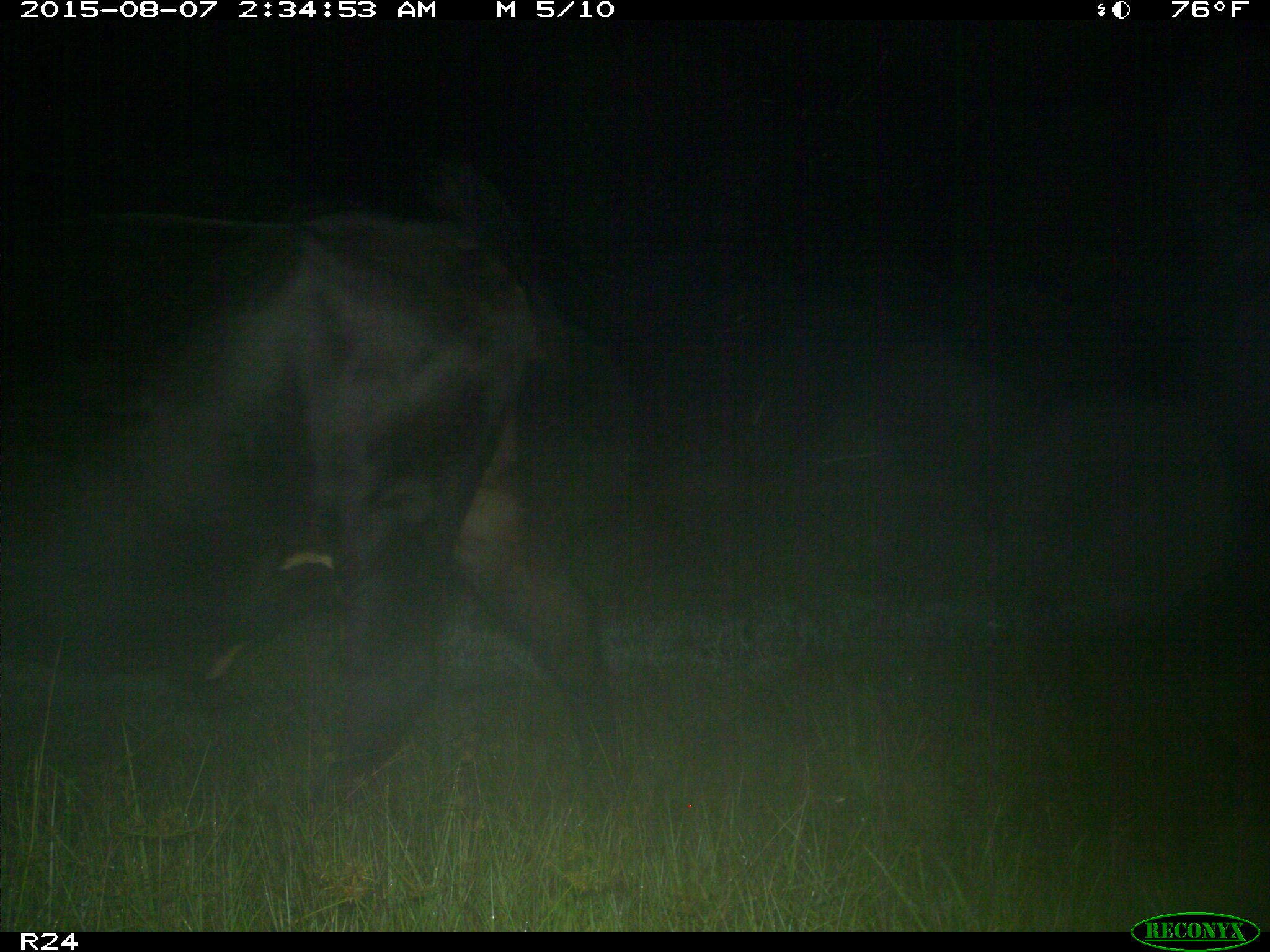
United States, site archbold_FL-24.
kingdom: Animalia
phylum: Chordata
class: Mammalia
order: Artiodactyla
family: Bovidae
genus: Bos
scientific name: Bos taurus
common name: domestic cow